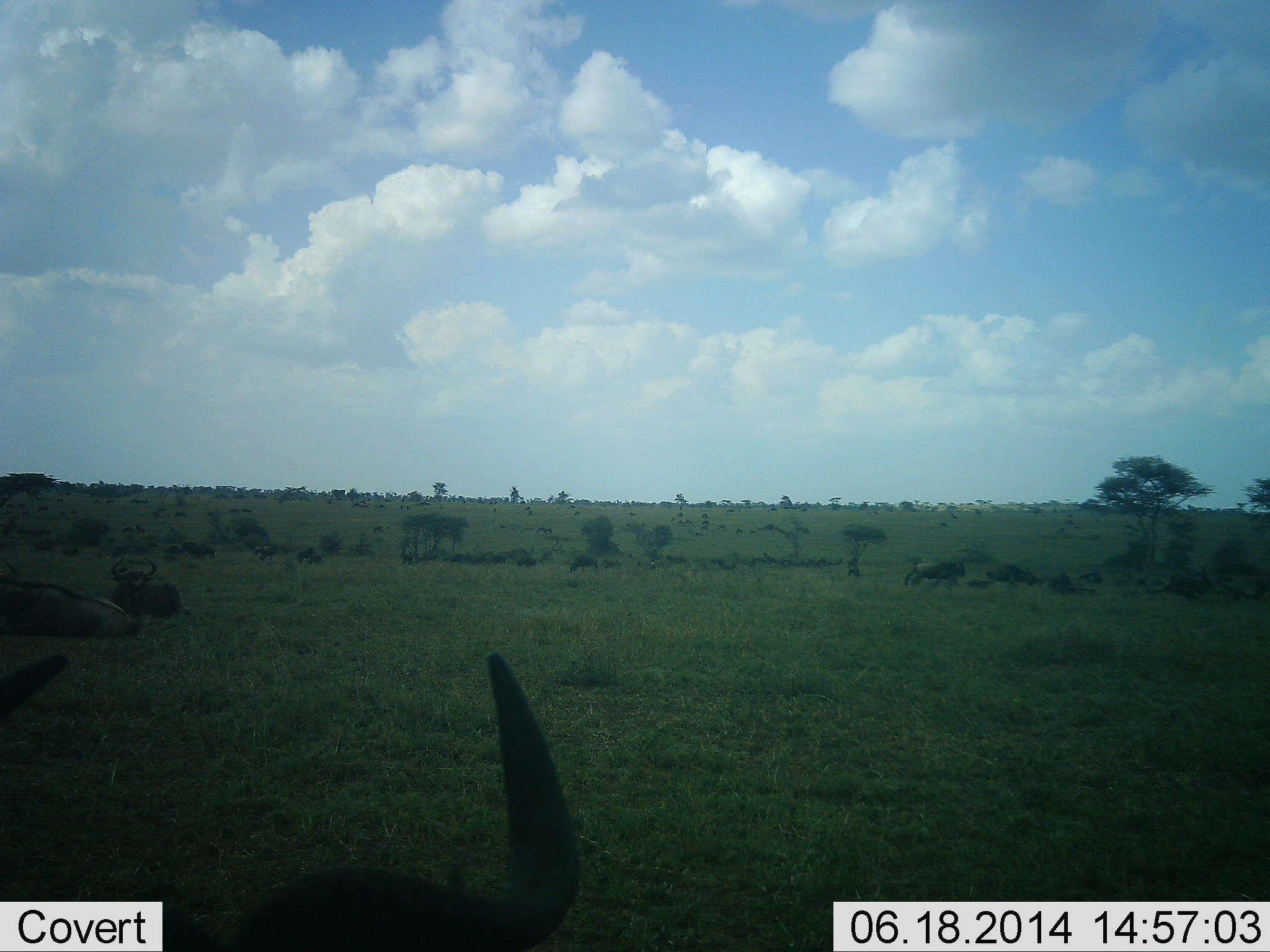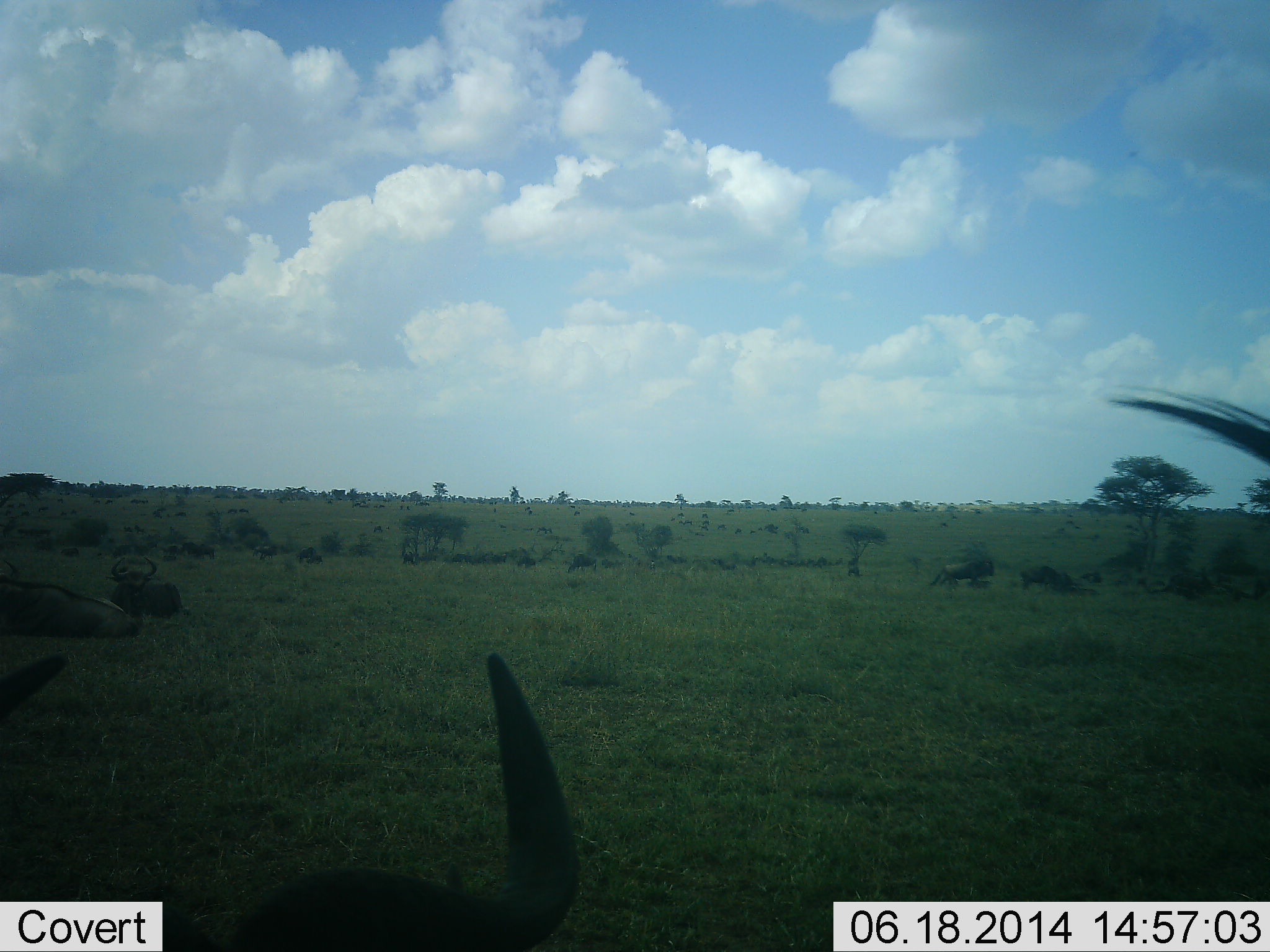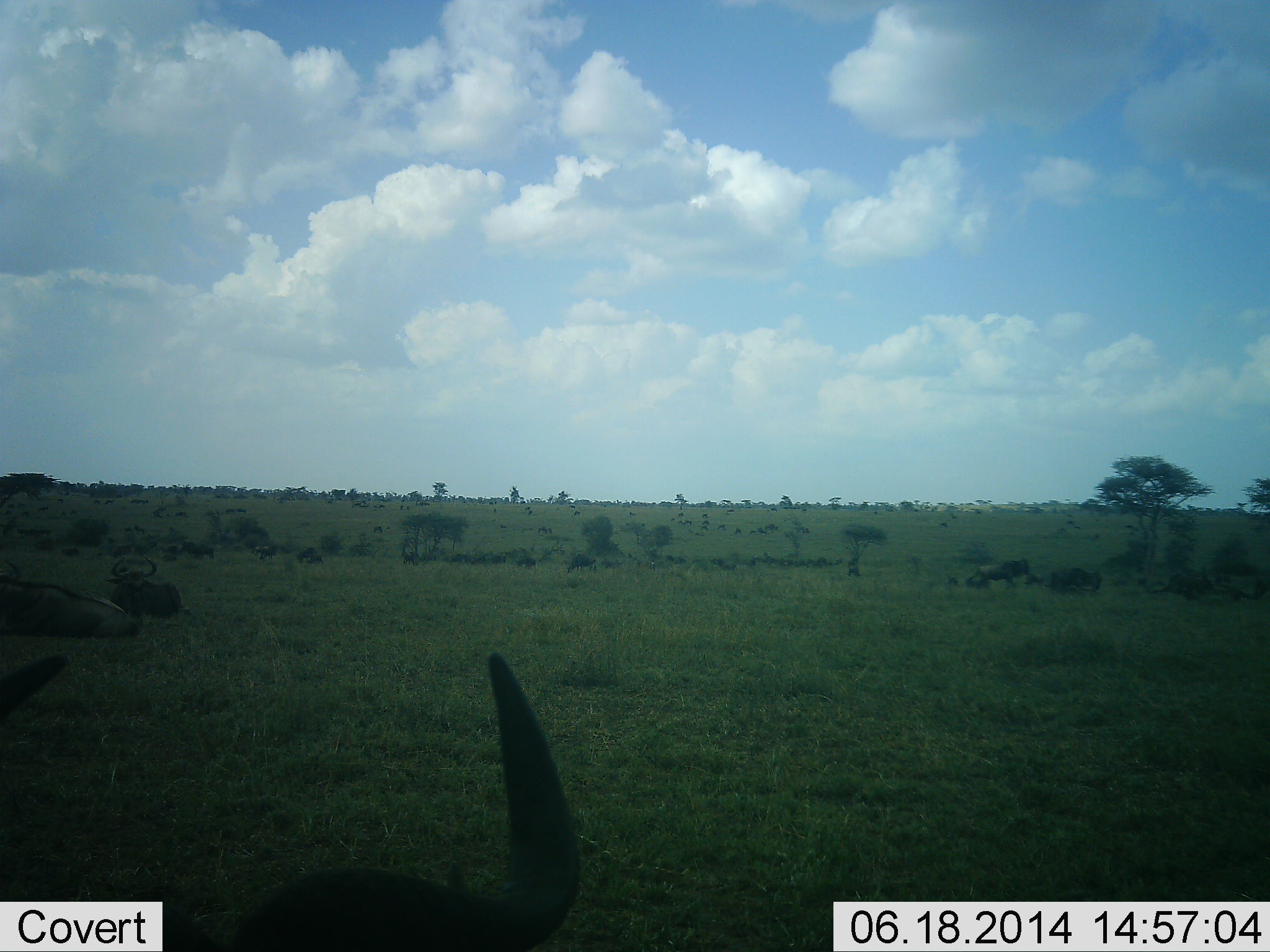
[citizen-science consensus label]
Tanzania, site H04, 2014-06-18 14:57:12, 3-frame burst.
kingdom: Animalia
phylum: Chordata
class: Mammalia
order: Artiodactyla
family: Bovidae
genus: Connochaetes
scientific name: Connochaetes taurinus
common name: blue wildebeest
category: wildebeest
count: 11-50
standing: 60%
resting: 100%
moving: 80%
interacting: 40%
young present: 0%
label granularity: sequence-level